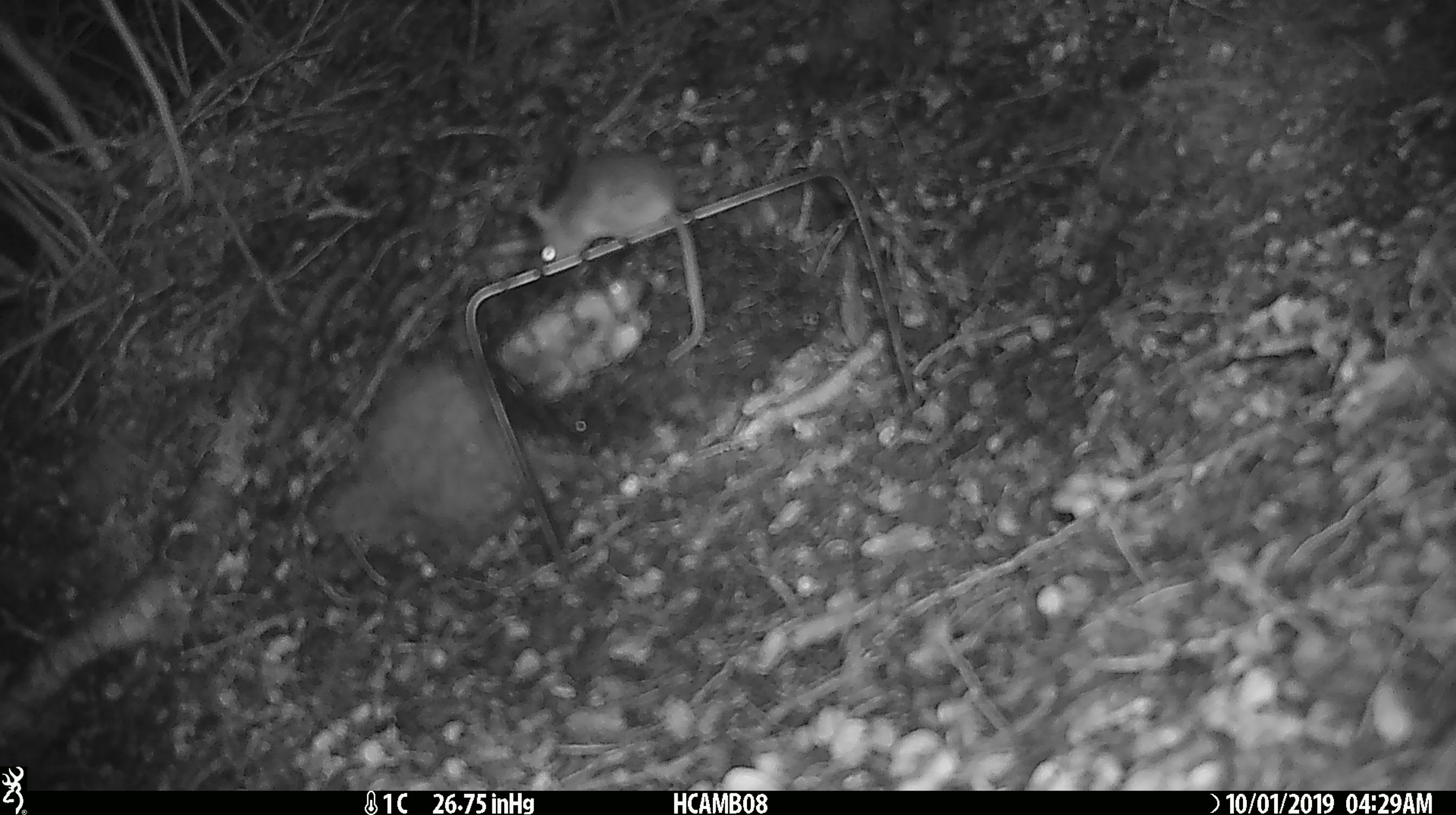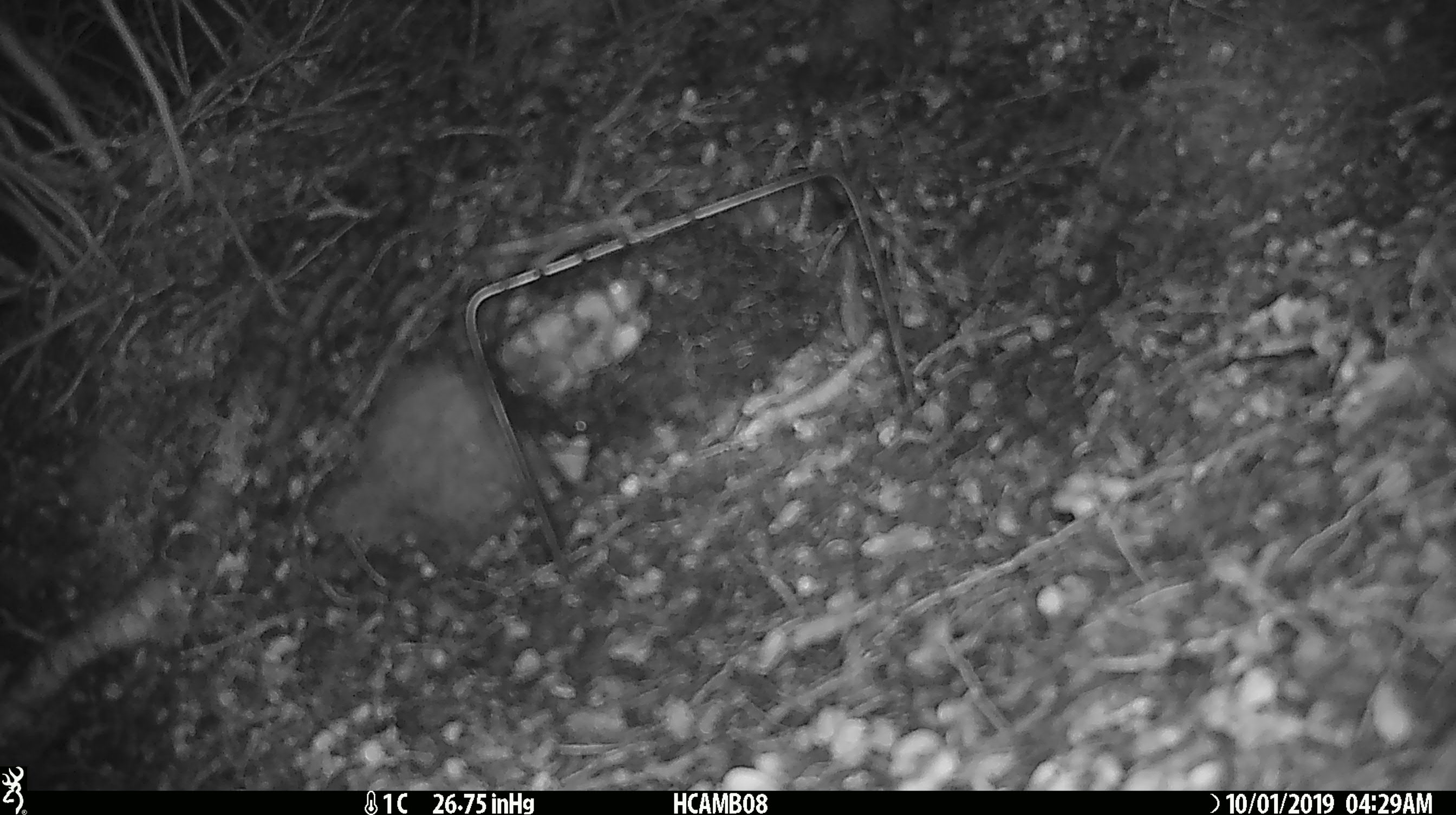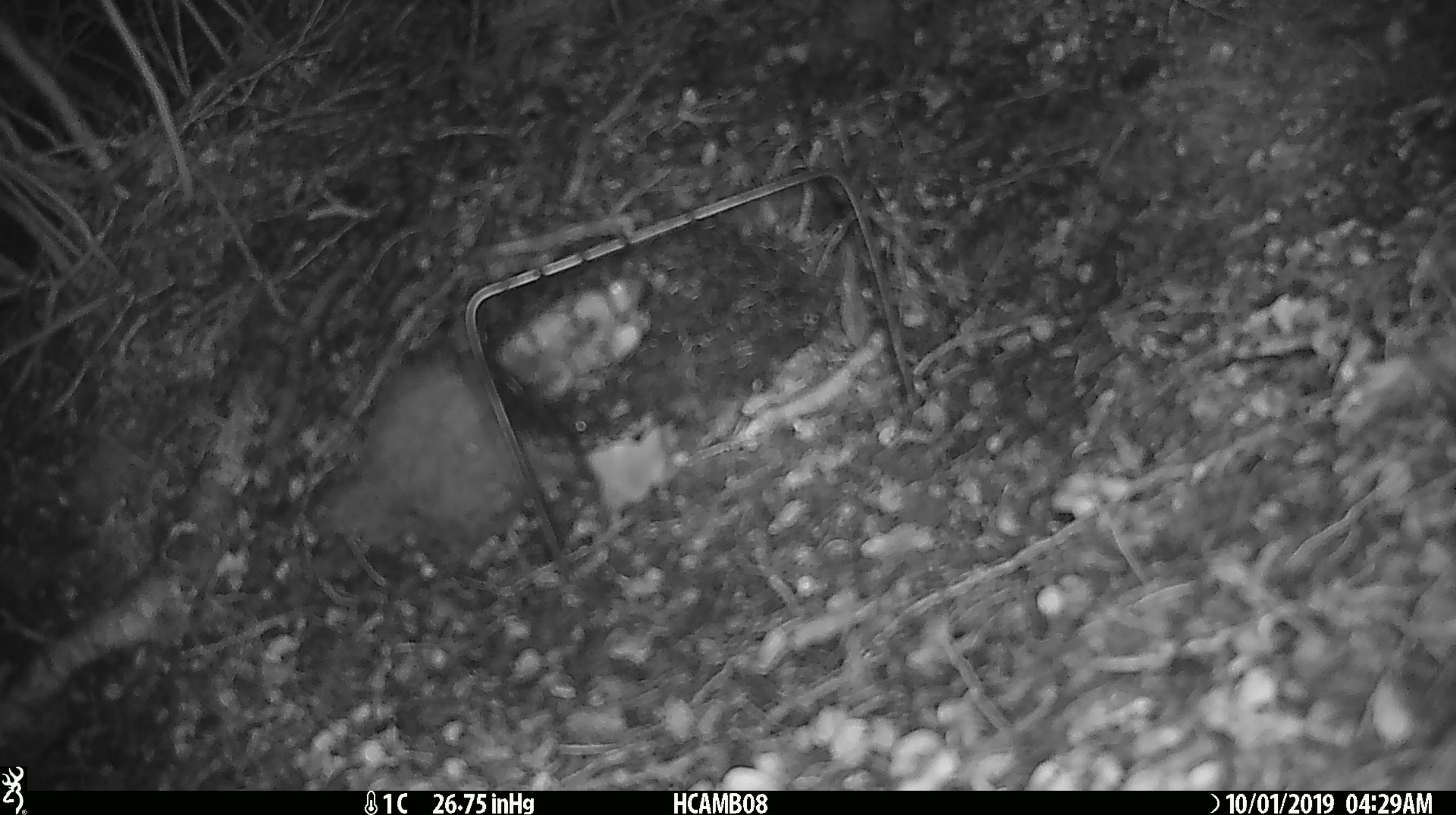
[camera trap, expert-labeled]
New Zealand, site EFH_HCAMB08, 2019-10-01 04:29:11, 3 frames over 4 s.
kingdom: Animalia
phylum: Chordata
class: Mammalia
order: Rodentia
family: Muridae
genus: Mus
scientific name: Mus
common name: mouse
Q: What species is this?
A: Mouse (Mus).